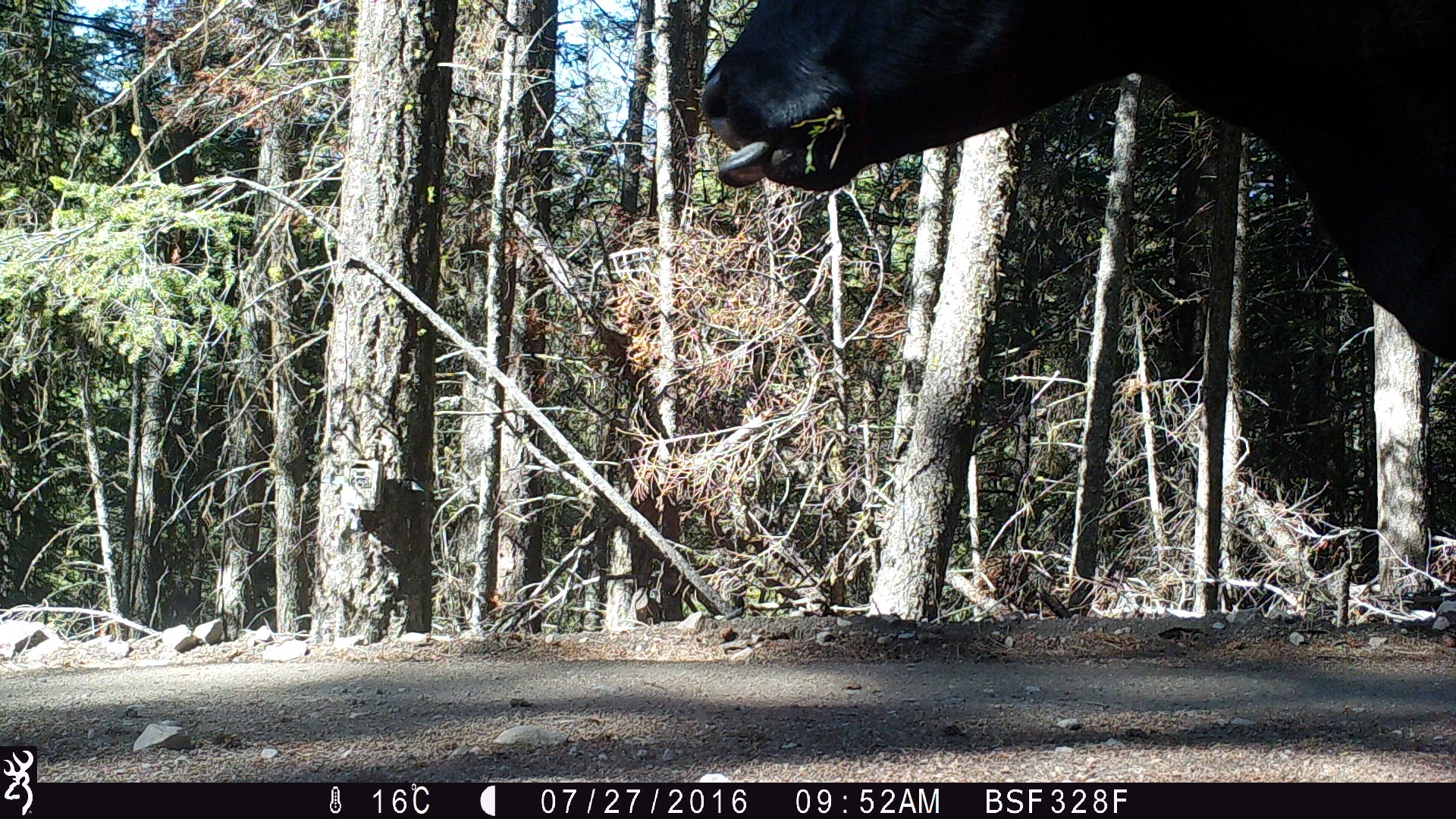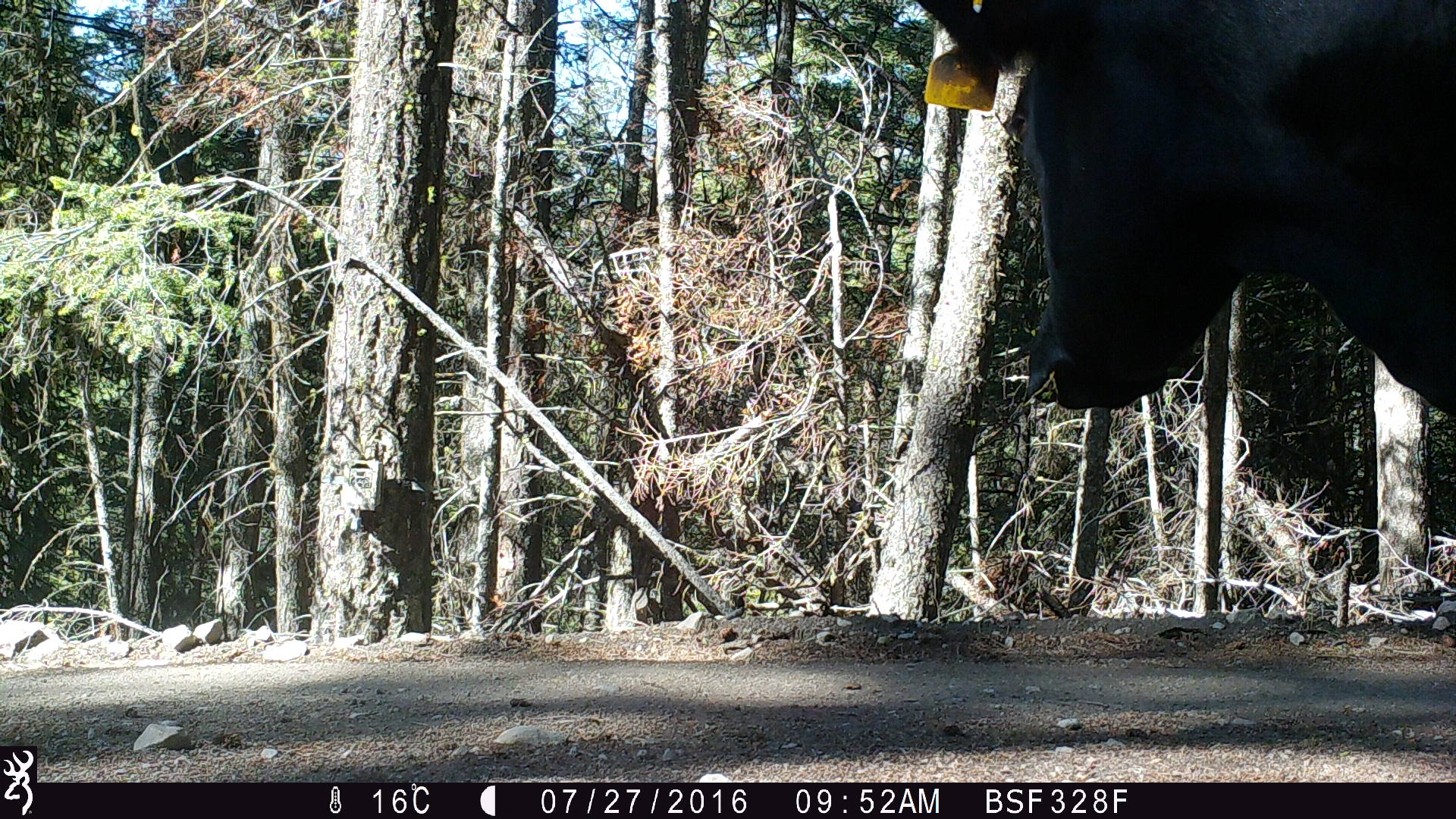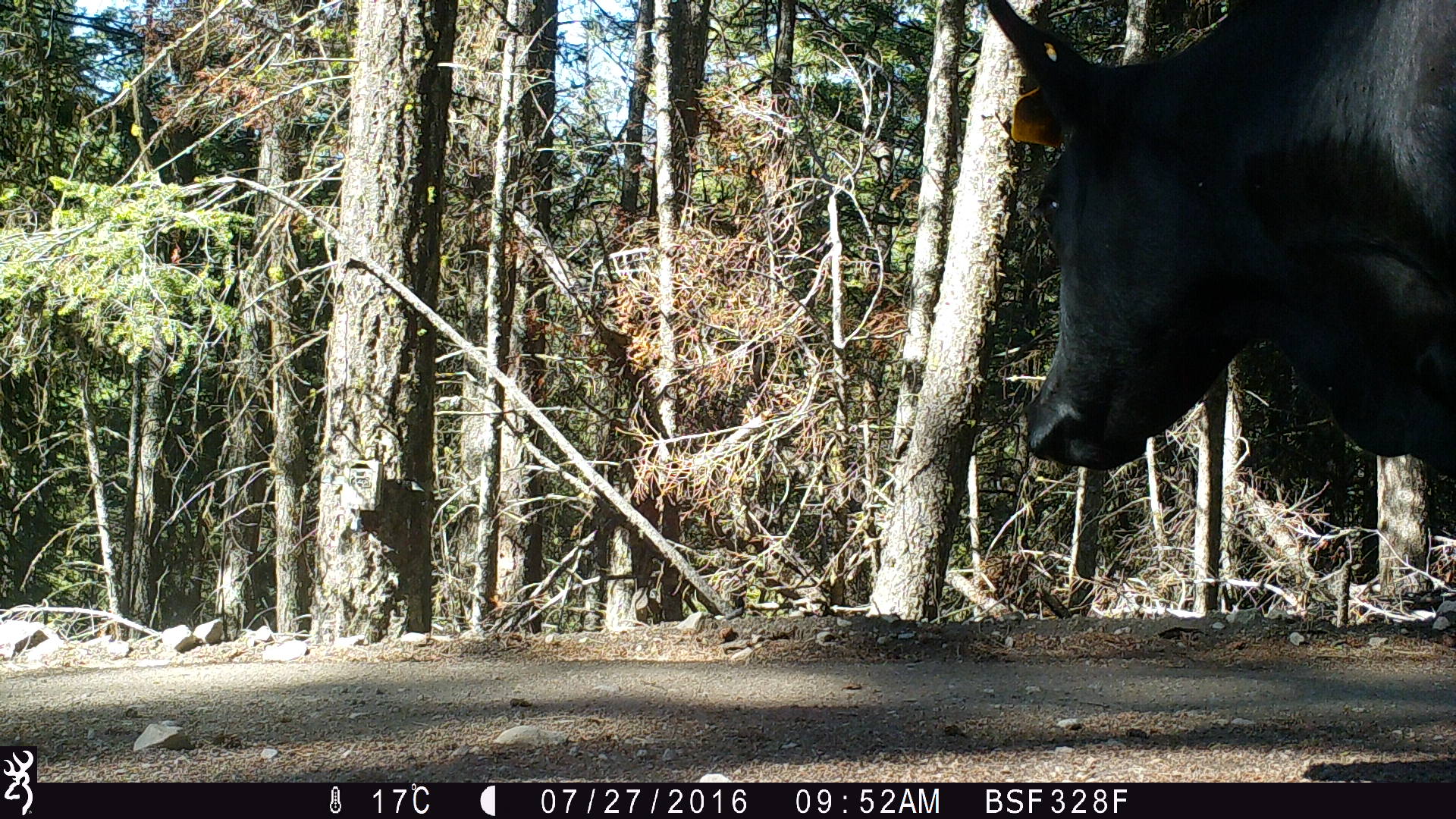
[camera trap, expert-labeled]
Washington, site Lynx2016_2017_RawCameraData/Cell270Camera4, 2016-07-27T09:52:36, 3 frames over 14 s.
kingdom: Animalia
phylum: Chordata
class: Mammalia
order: Artiodactyla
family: Bovidae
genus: Bos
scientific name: Bos taurus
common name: domestic cattle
Domestic cattle (Bos taurus). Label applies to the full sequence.